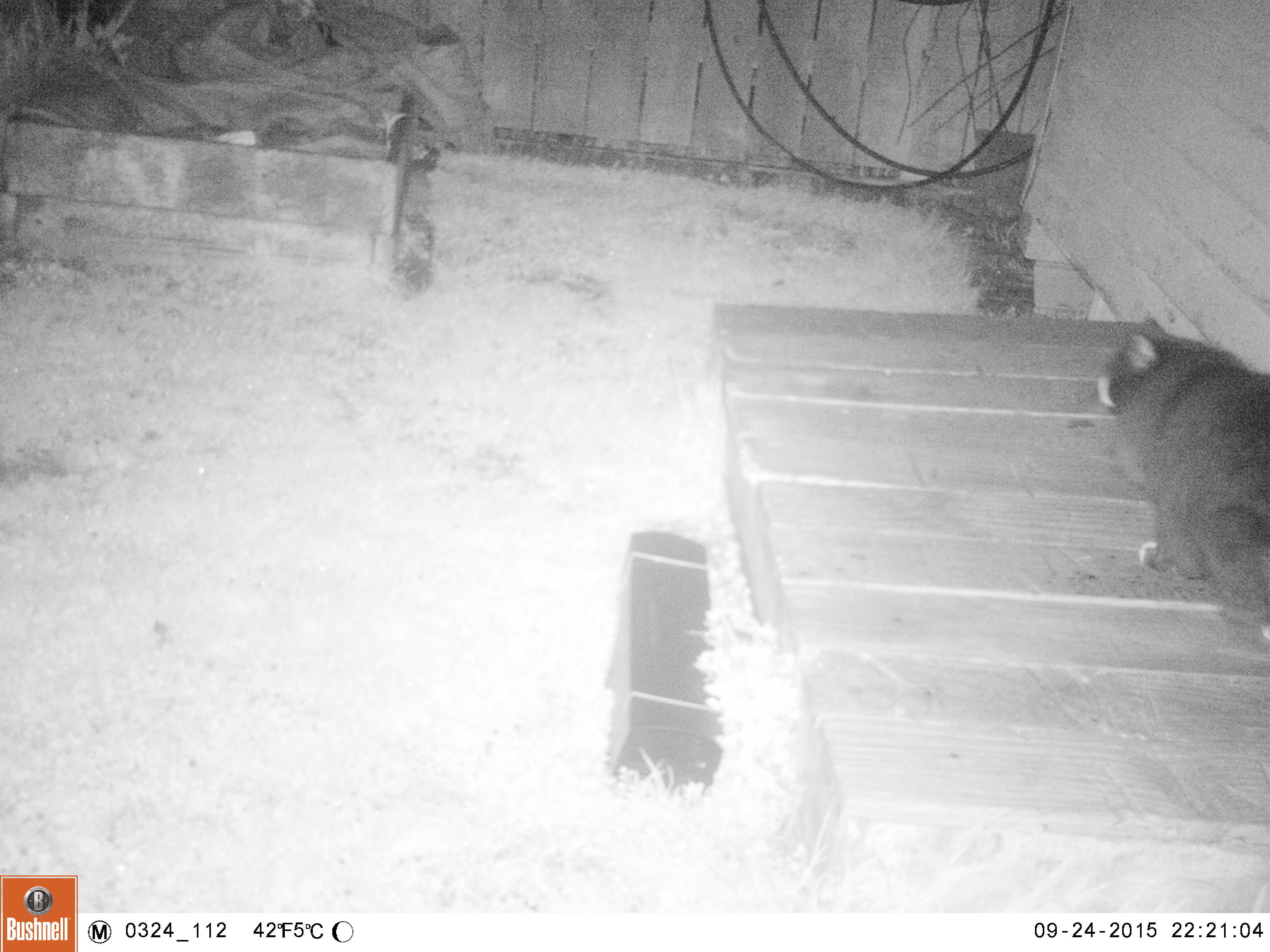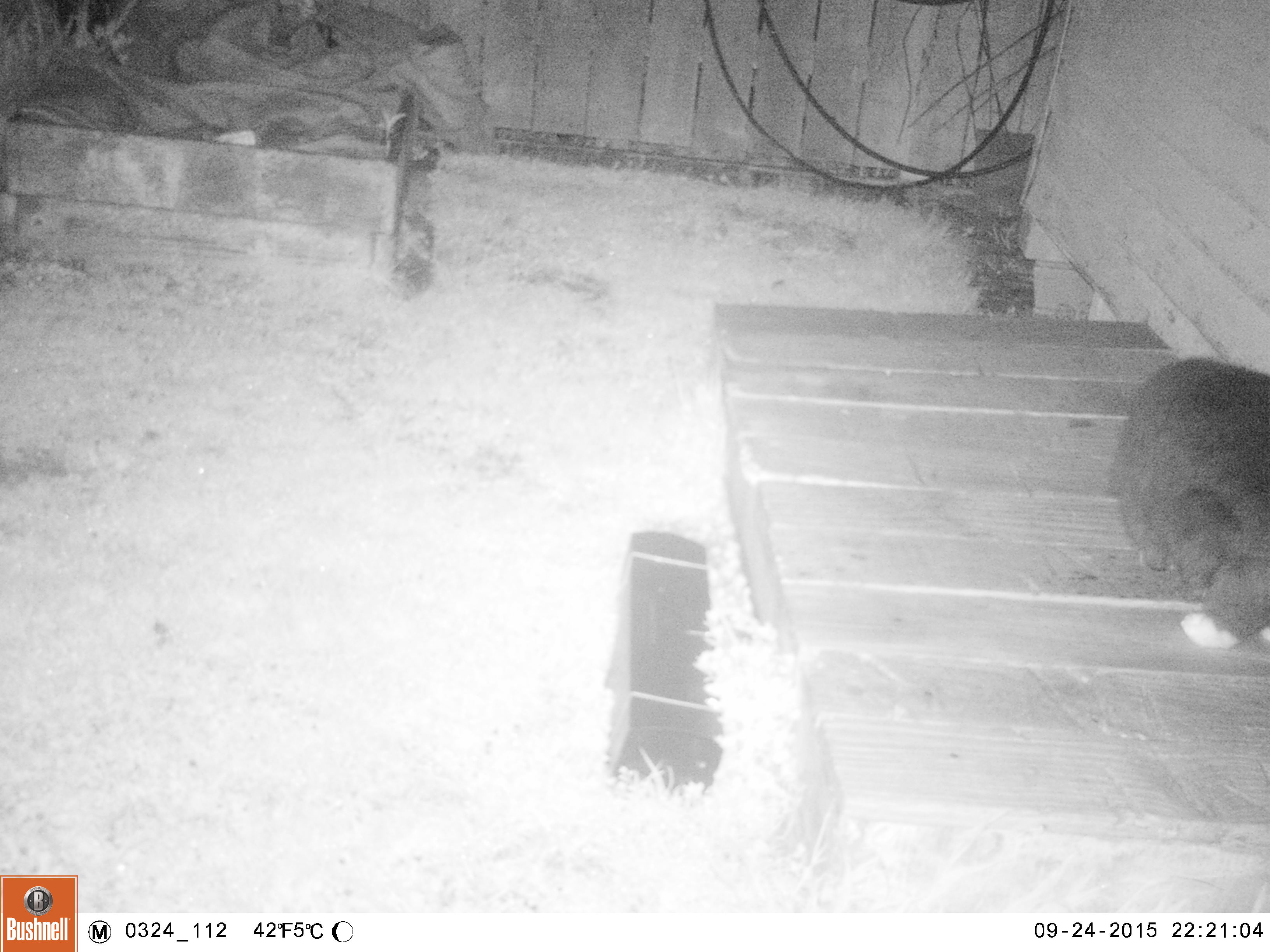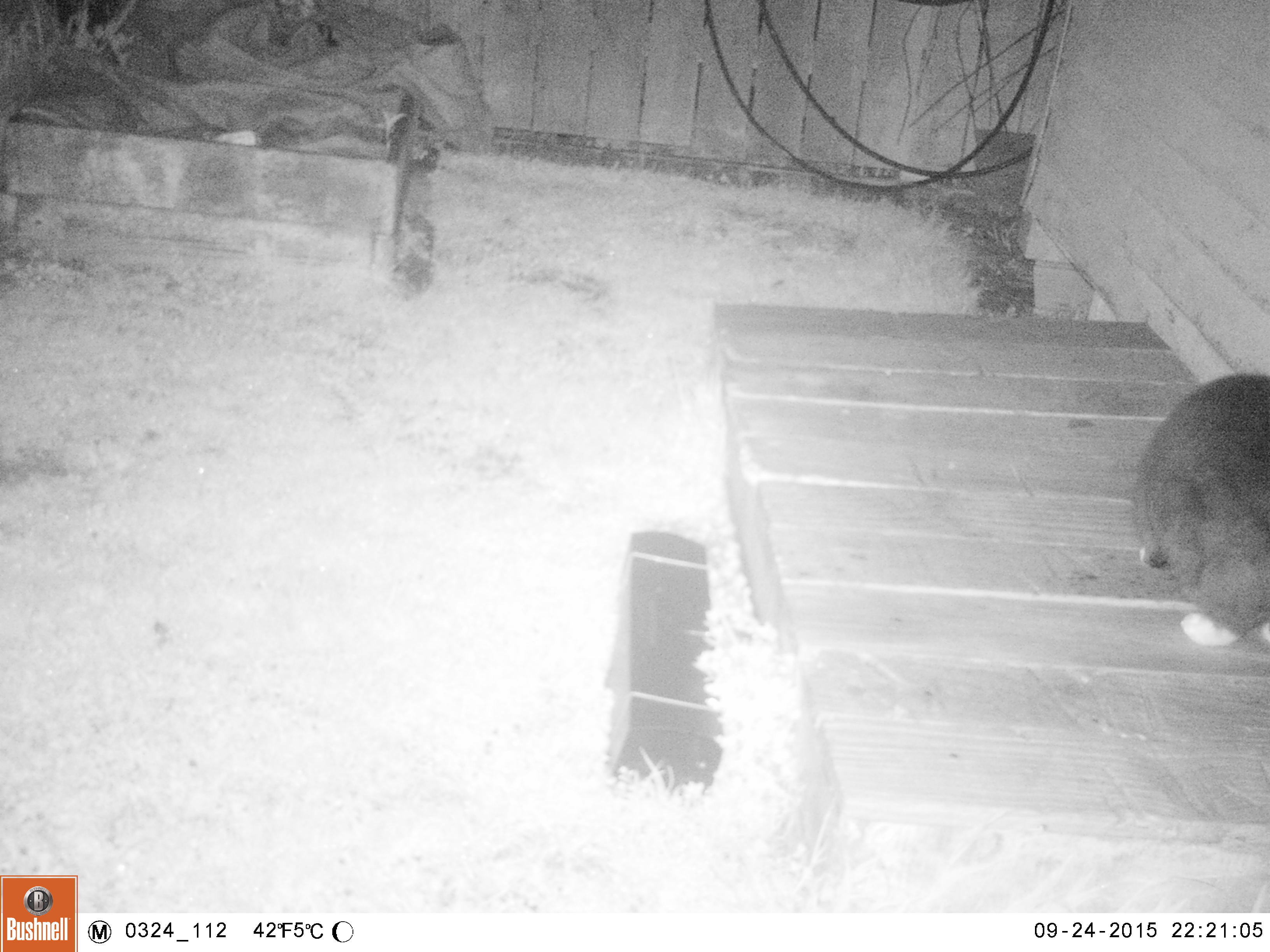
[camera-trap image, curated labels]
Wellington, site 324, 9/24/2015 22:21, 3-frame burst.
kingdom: Animalia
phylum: Chordata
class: Mammalia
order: Carnivora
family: Felidae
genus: Felis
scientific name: Felis catus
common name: cat